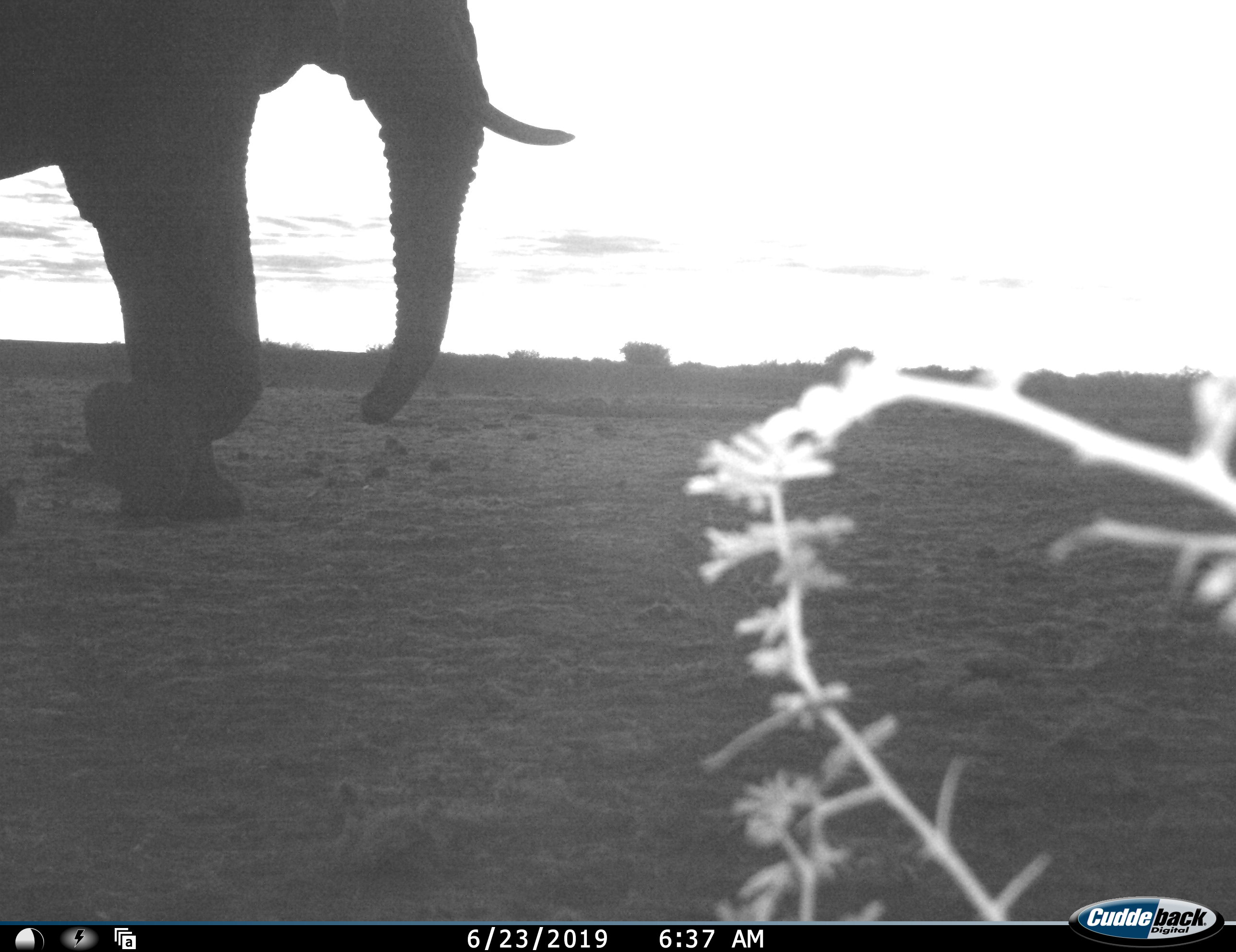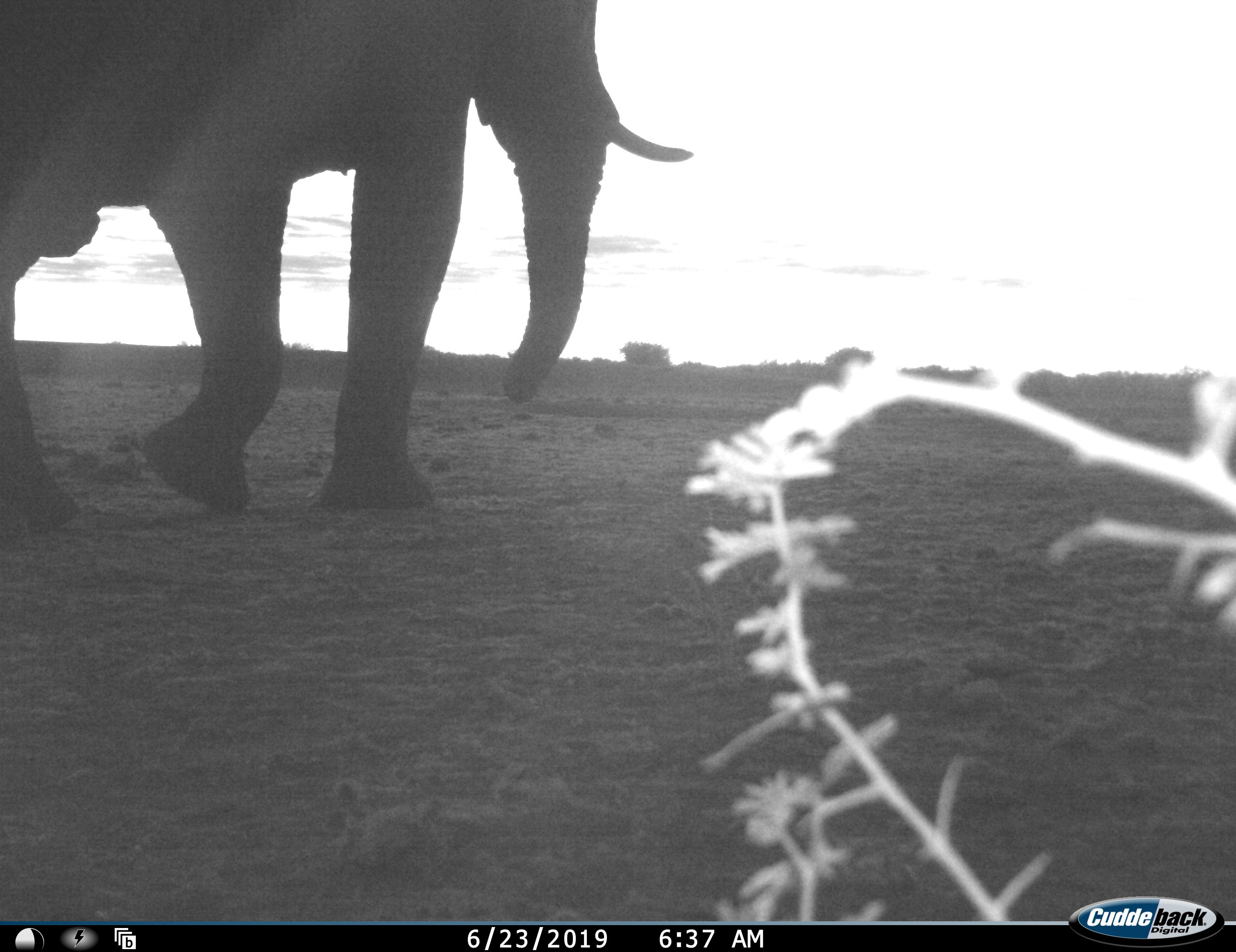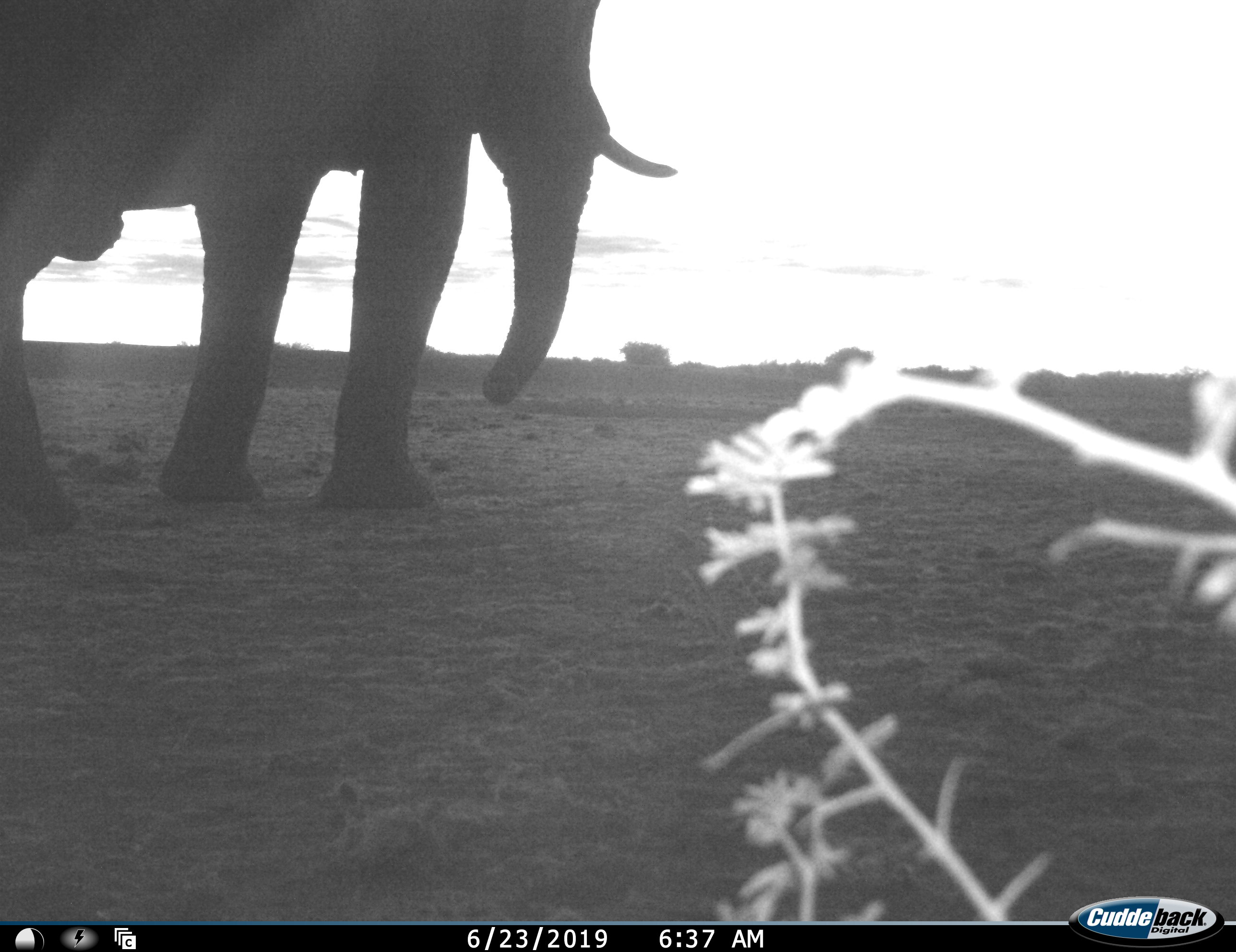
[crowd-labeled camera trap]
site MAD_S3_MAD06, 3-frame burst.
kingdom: Animalia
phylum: Chordata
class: Mammalia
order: Proboscidea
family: Elephantidae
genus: Loxodonta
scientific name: Loxodonta africana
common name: african bush elephant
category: elephant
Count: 1.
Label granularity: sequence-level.